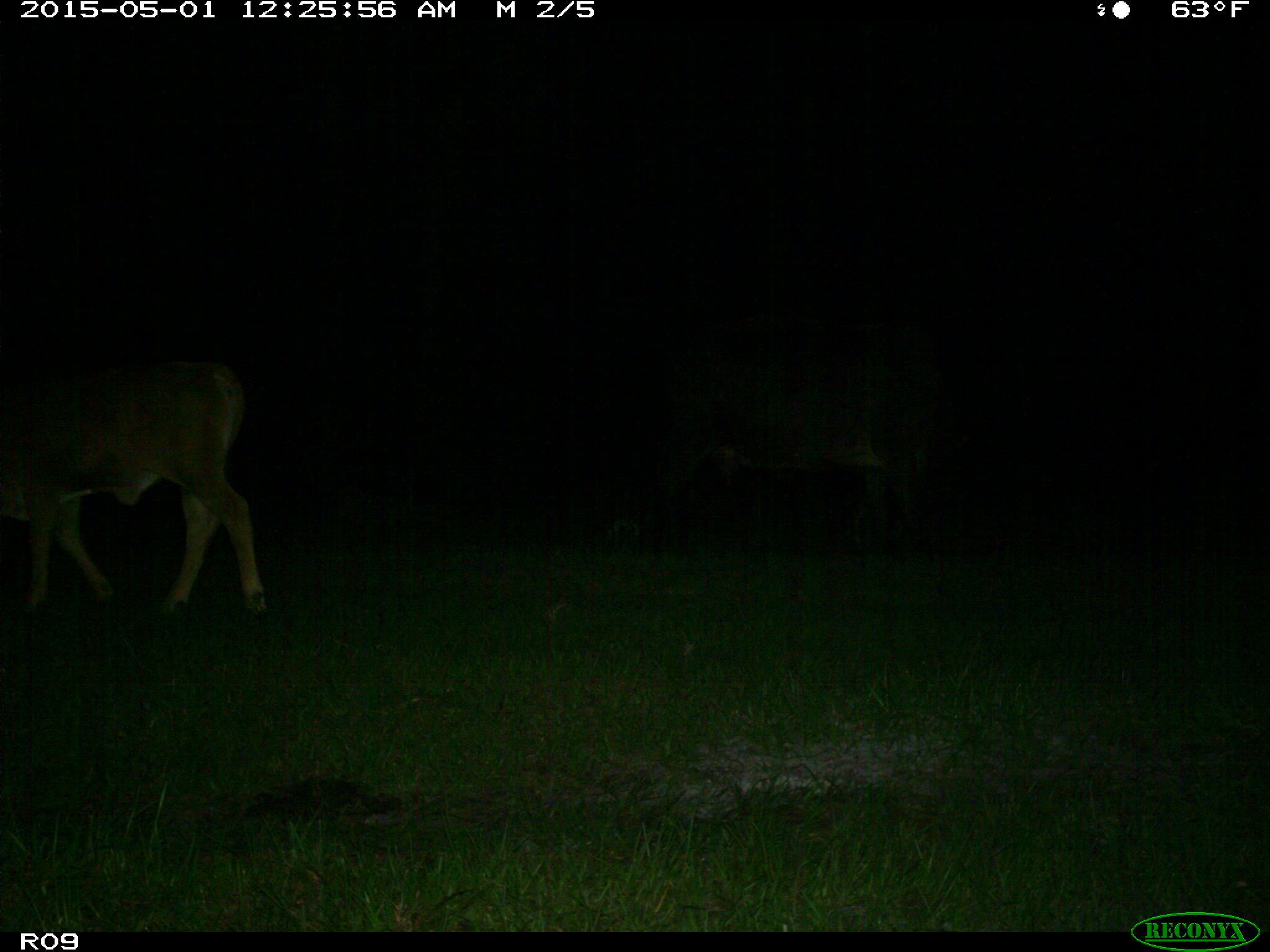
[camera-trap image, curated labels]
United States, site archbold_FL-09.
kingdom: Animalia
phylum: Chordata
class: Mammalia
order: Artiodactyla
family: Bovidae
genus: Bos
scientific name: Bos taurus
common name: domestic cow